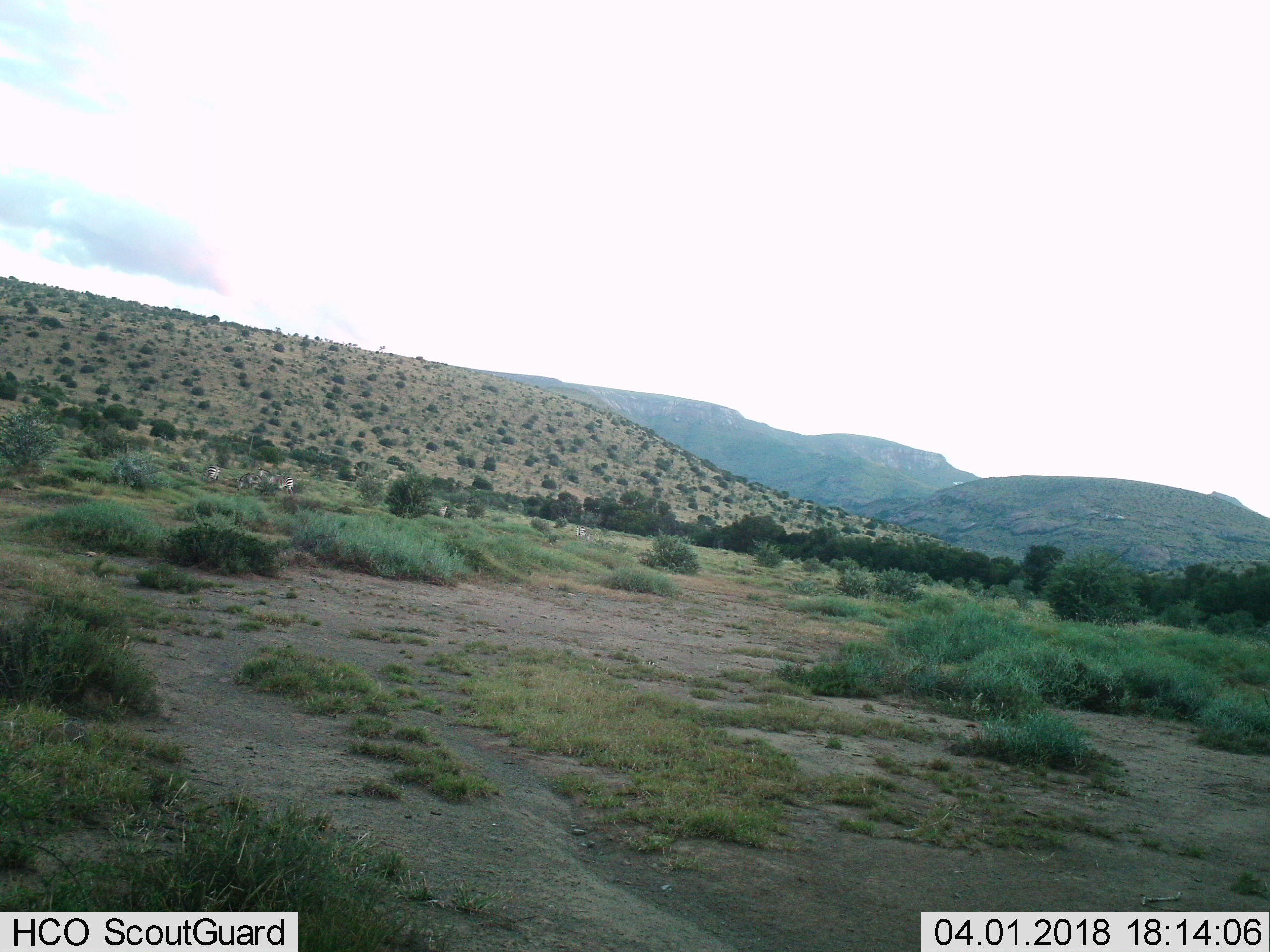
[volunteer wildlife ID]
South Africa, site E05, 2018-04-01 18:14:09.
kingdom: Animalia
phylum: Chordata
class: Mammalia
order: Perissodactyla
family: Equidae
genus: Equus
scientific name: Equus zebra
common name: mountain zebra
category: zebramountain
Zebramountain (mountain zebra) (Equus zebra), count 4. Behavior (volunteer vote fractions): standing 71%, resting 0%, moving 43%, interacting 0%. Young present (vote fraction): 14%. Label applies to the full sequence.